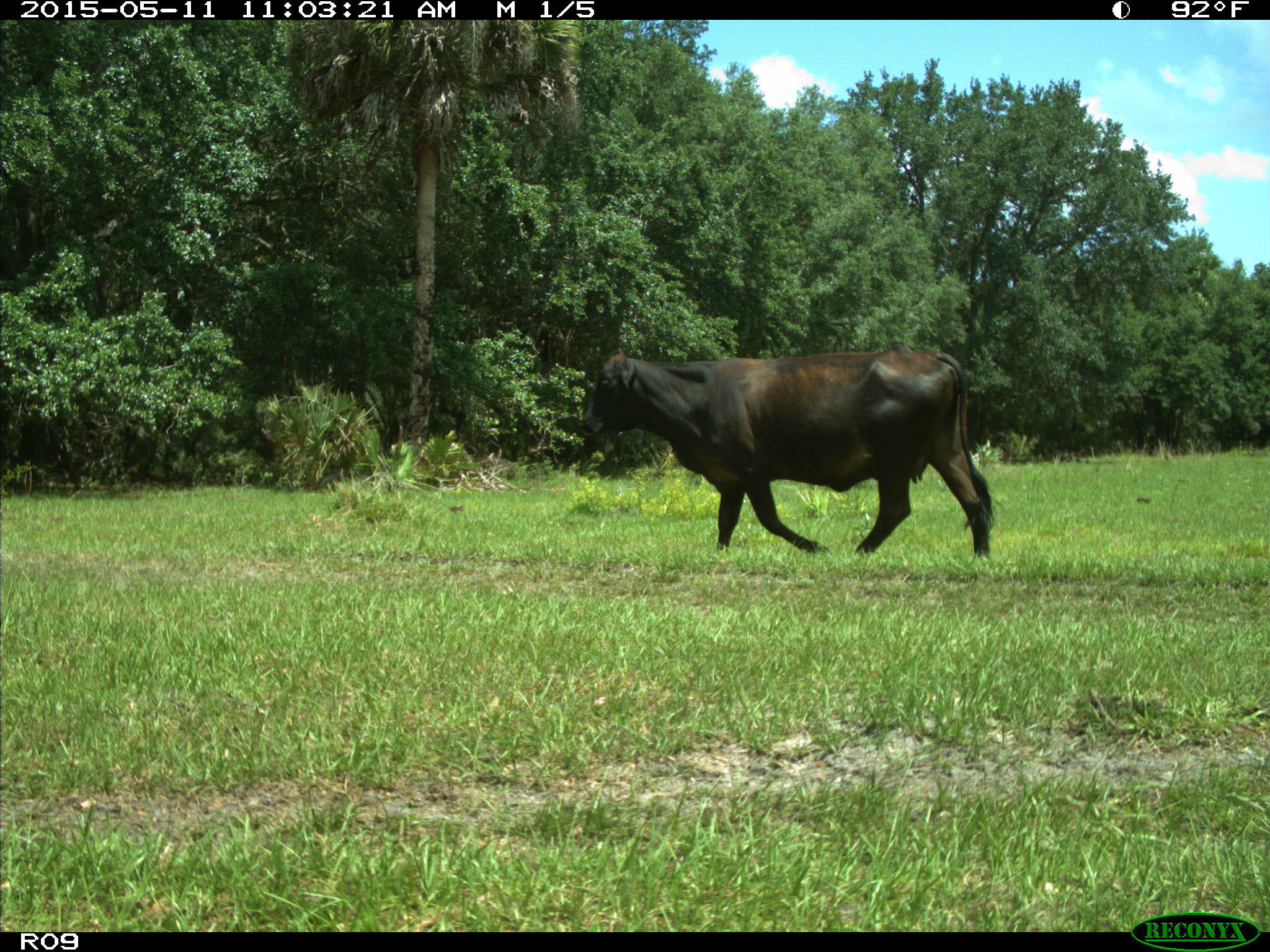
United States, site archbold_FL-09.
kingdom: Animalia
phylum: Chordata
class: Mammalia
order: Artiodactyla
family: Bovidae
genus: Bos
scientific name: Bos taurus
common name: domestic cow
Bos taurus (domestic cow).